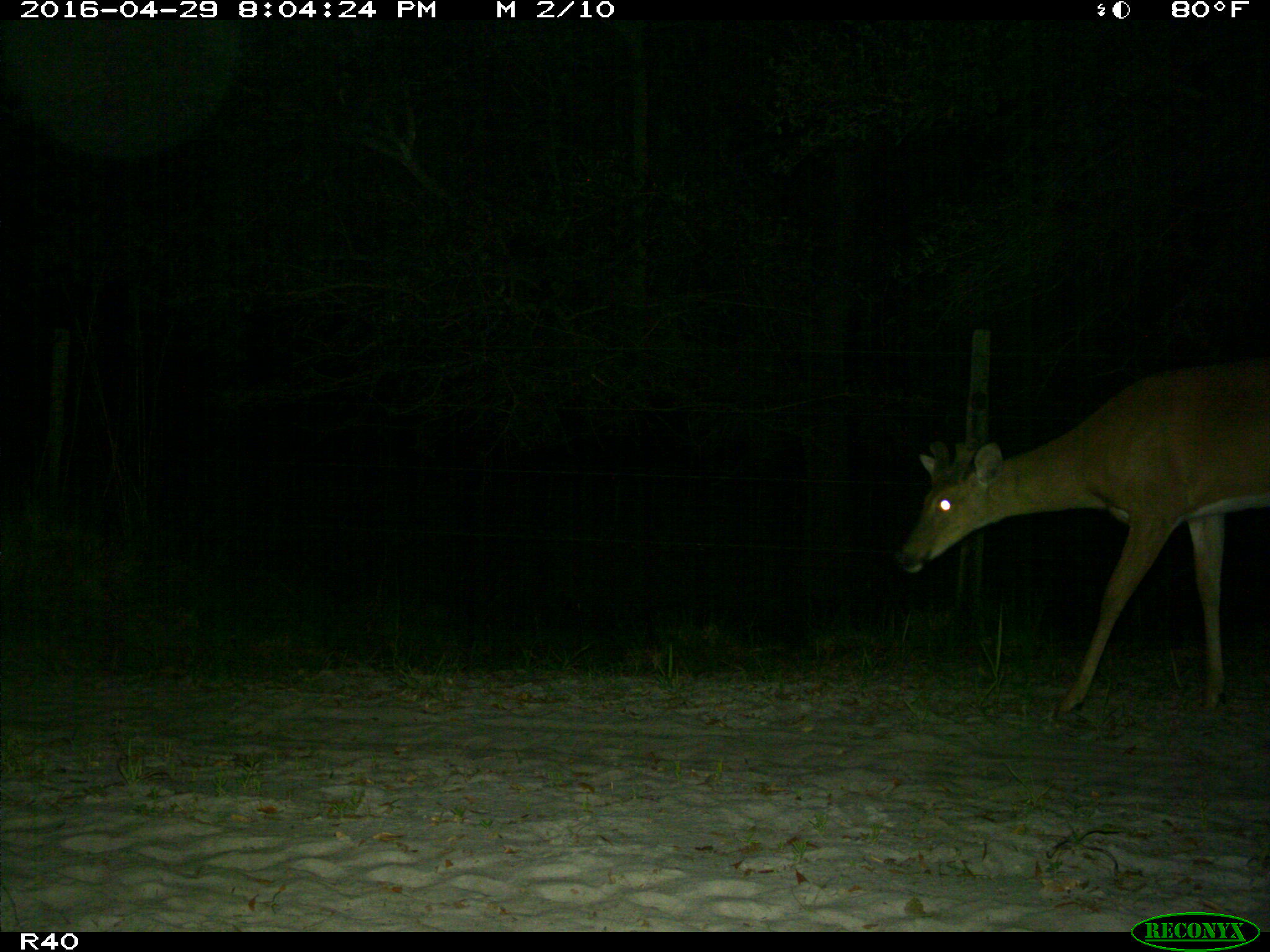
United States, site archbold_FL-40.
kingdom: Animalia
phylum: Chordata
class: Mammalia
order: Artiodactyla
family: Cervidae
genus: Odocoileus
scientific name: Odocoileus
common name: deer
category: unidentified deer